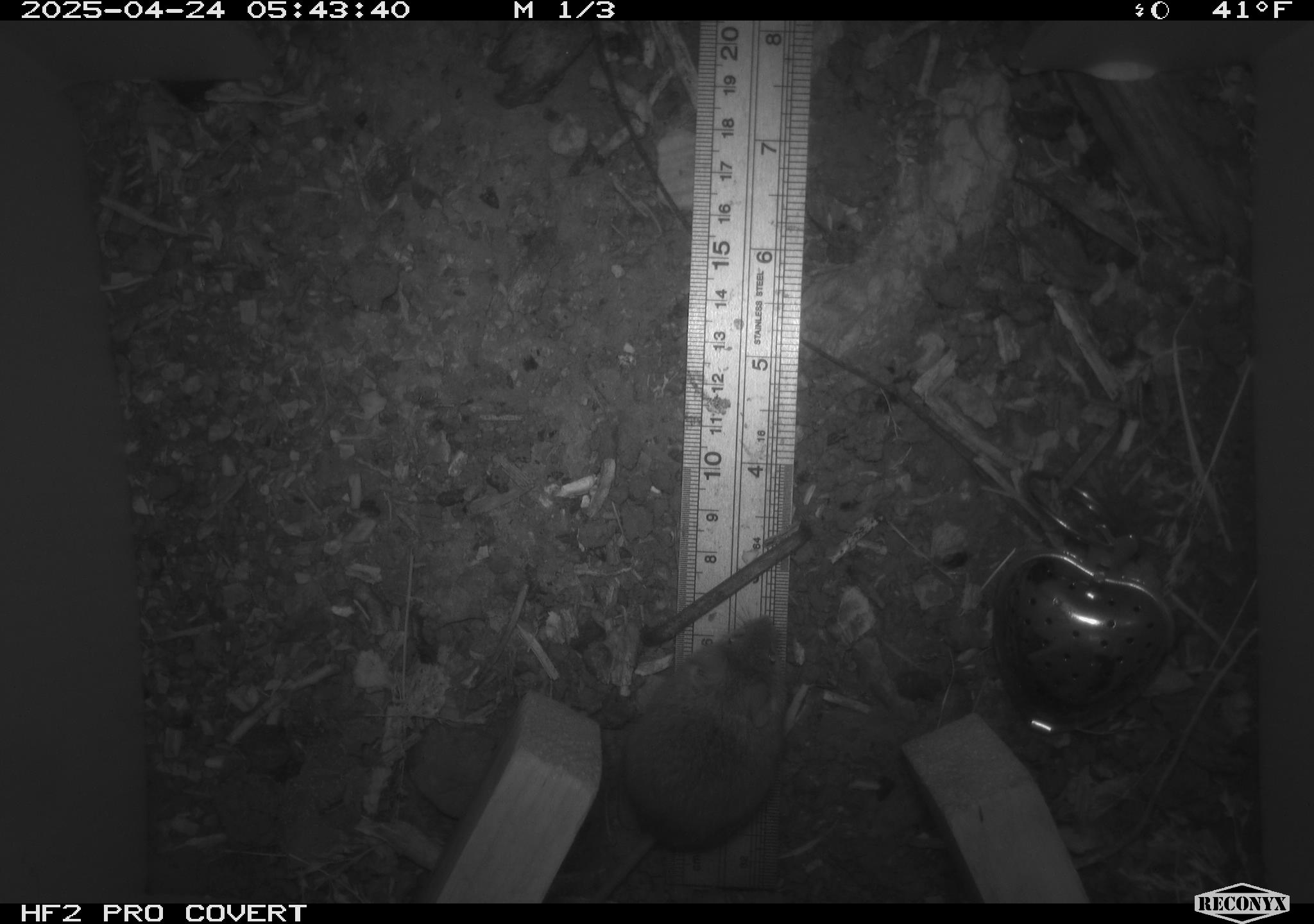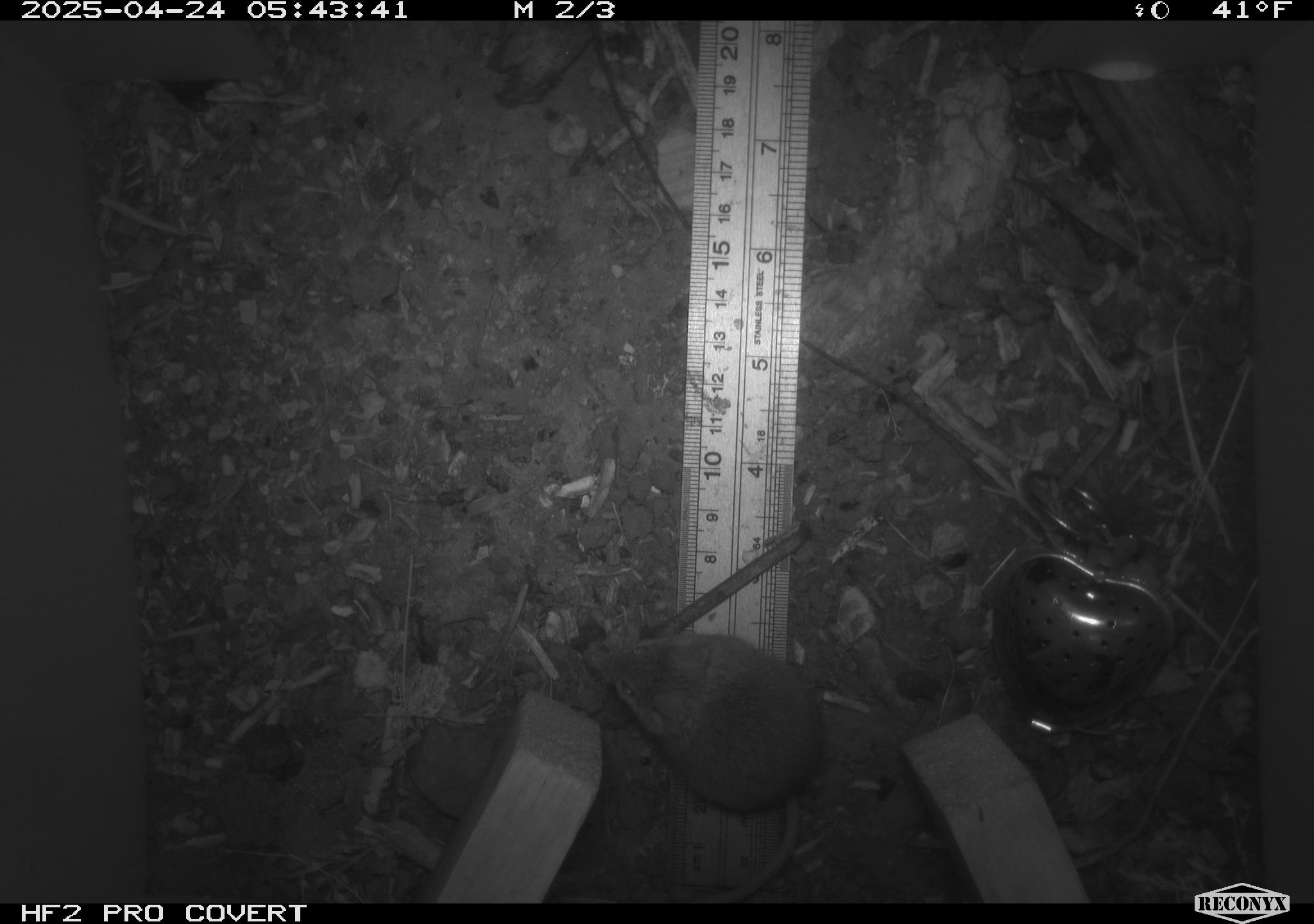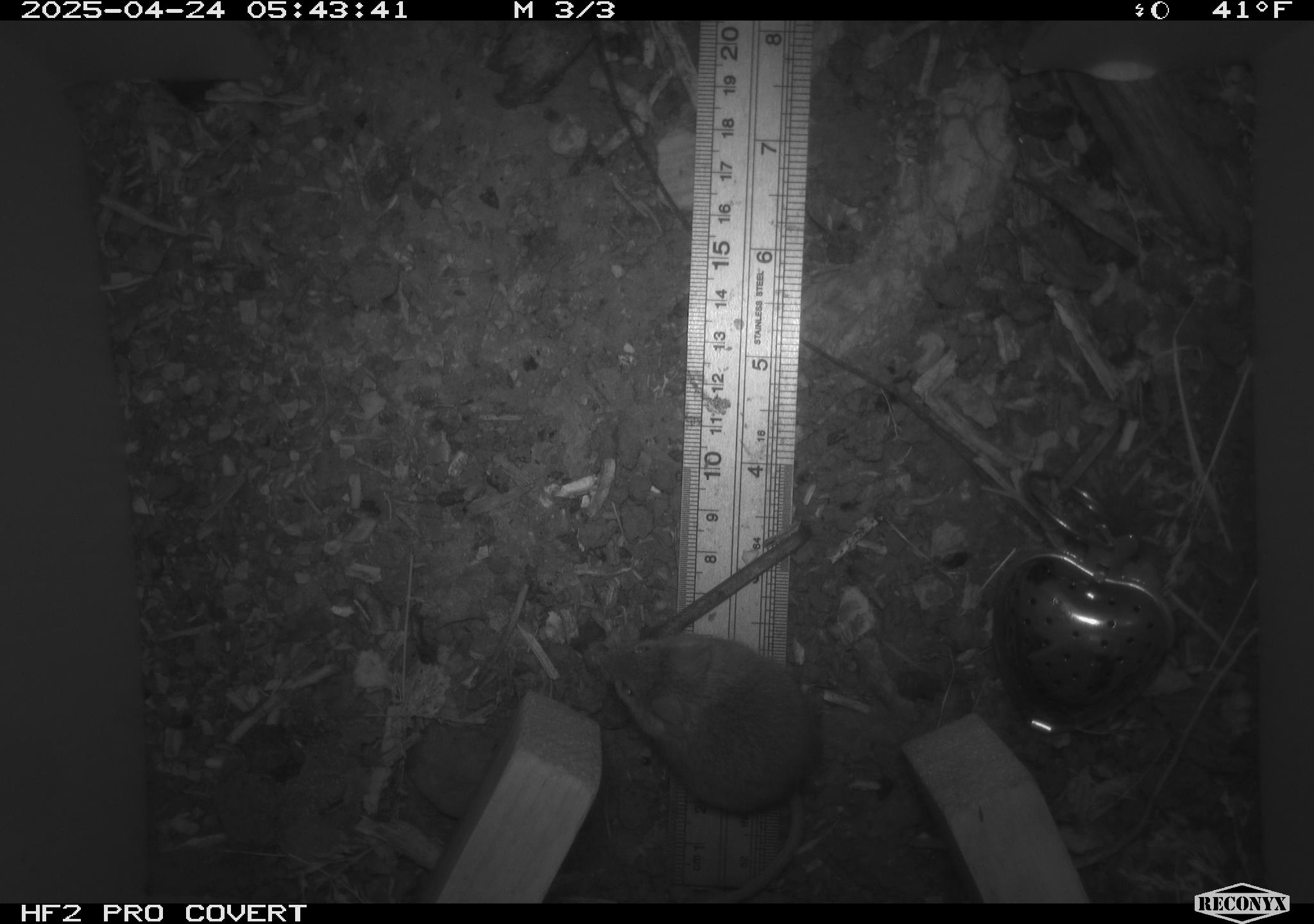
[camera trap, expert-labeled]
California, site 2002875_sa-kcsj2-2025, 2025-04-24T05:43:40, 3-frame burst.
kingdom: Animalia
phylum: Chordata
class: Mammalia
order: Rodentia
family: Muridae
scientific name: Muridae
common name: murids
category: muridae family